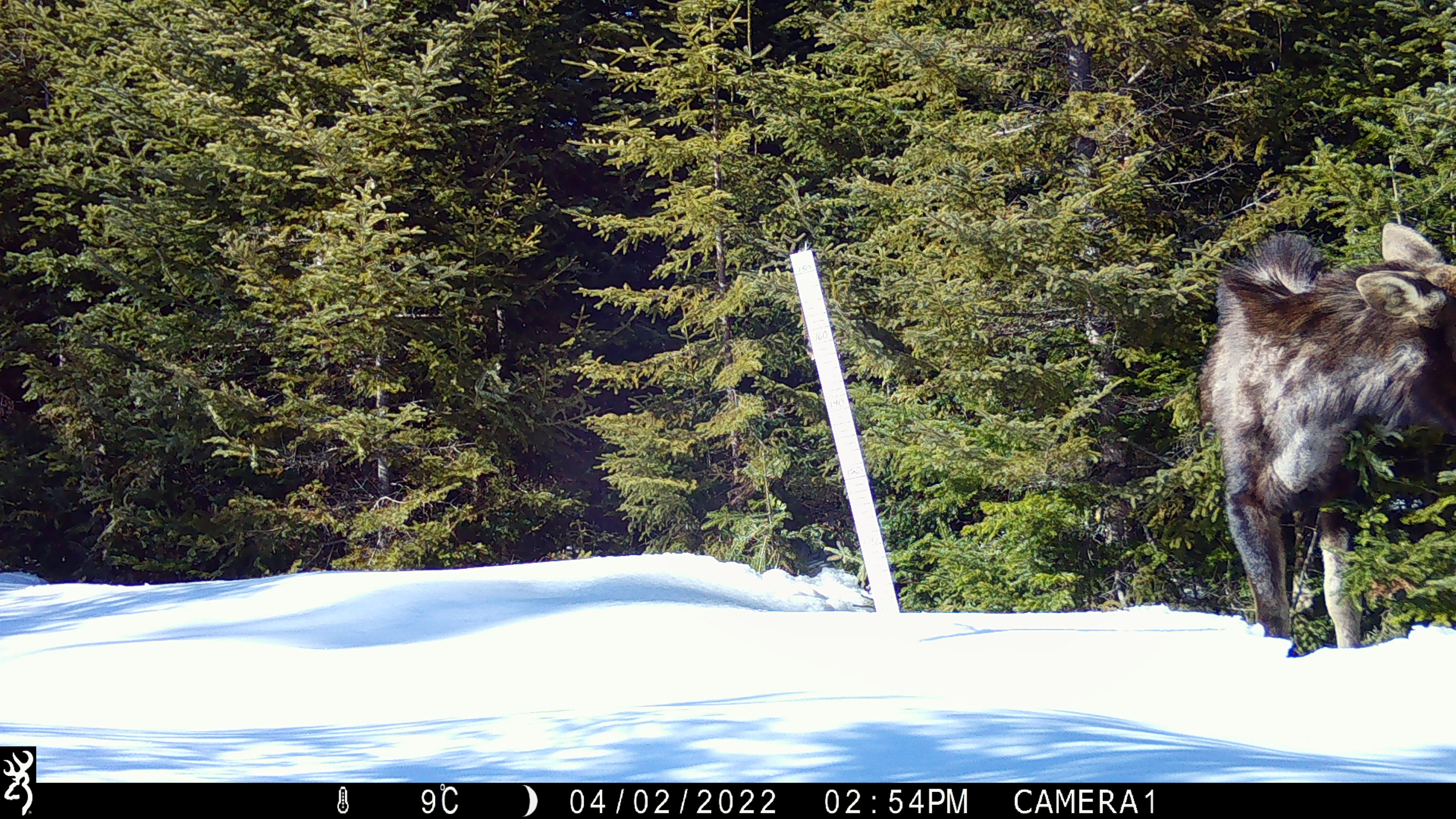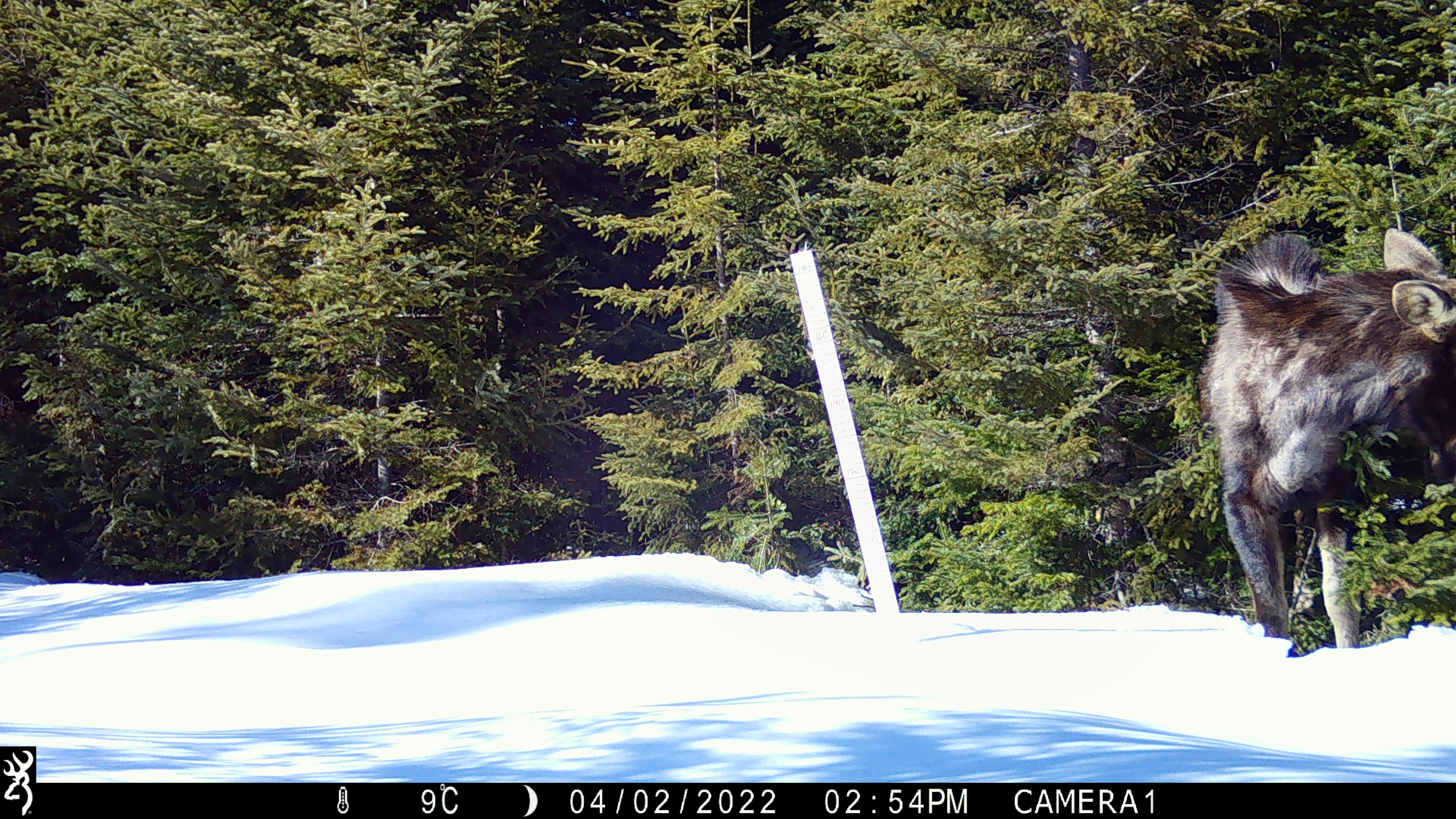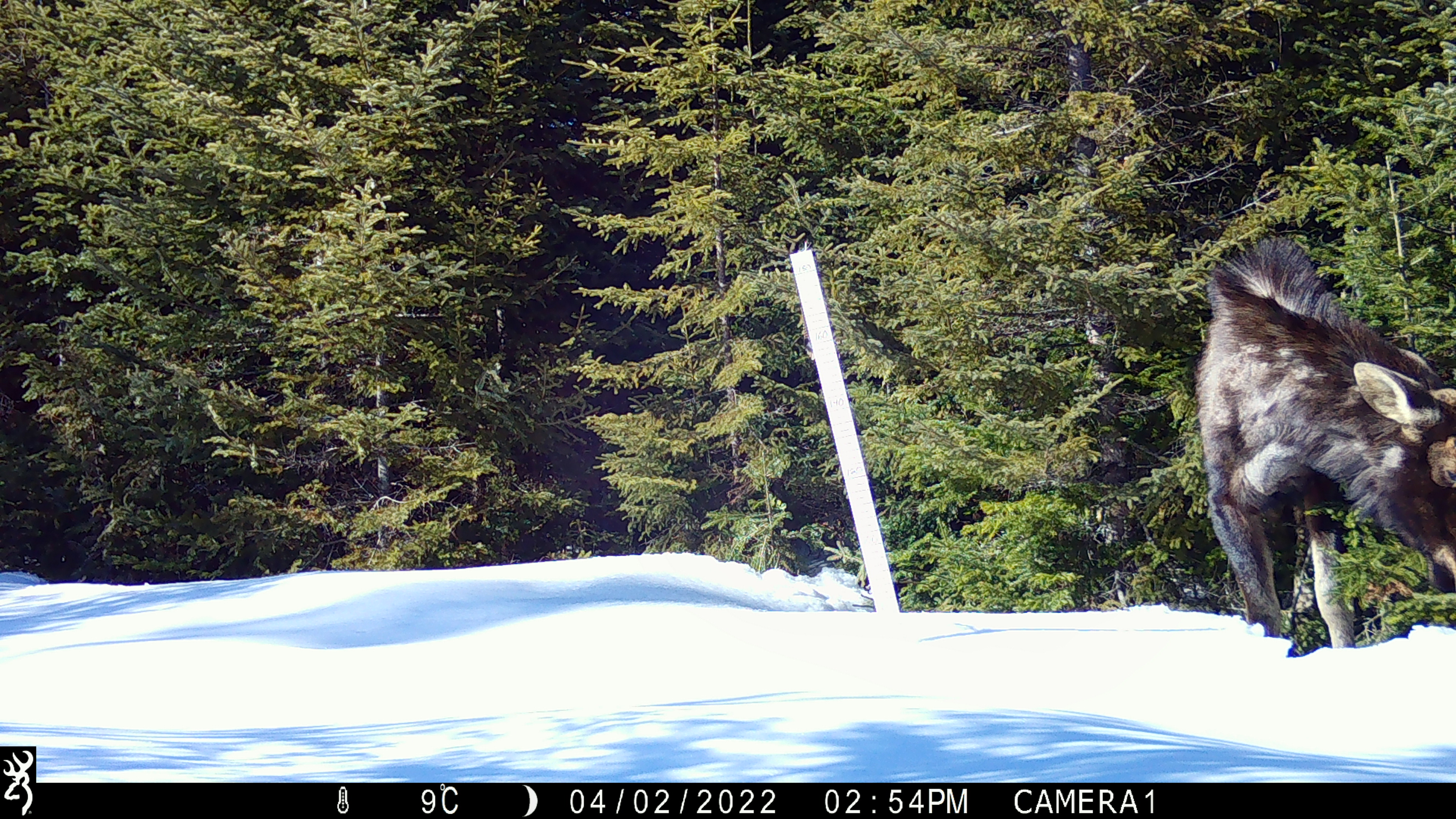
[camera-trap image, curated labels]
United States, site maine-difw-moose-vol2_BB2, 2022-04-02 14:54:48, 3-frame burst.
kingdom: Animalia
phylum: Chordata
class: Mammalia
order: Artiodactyla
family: Cervidae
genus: Alces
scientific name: Alces alces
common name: moose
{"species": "moose (Alces alces)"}